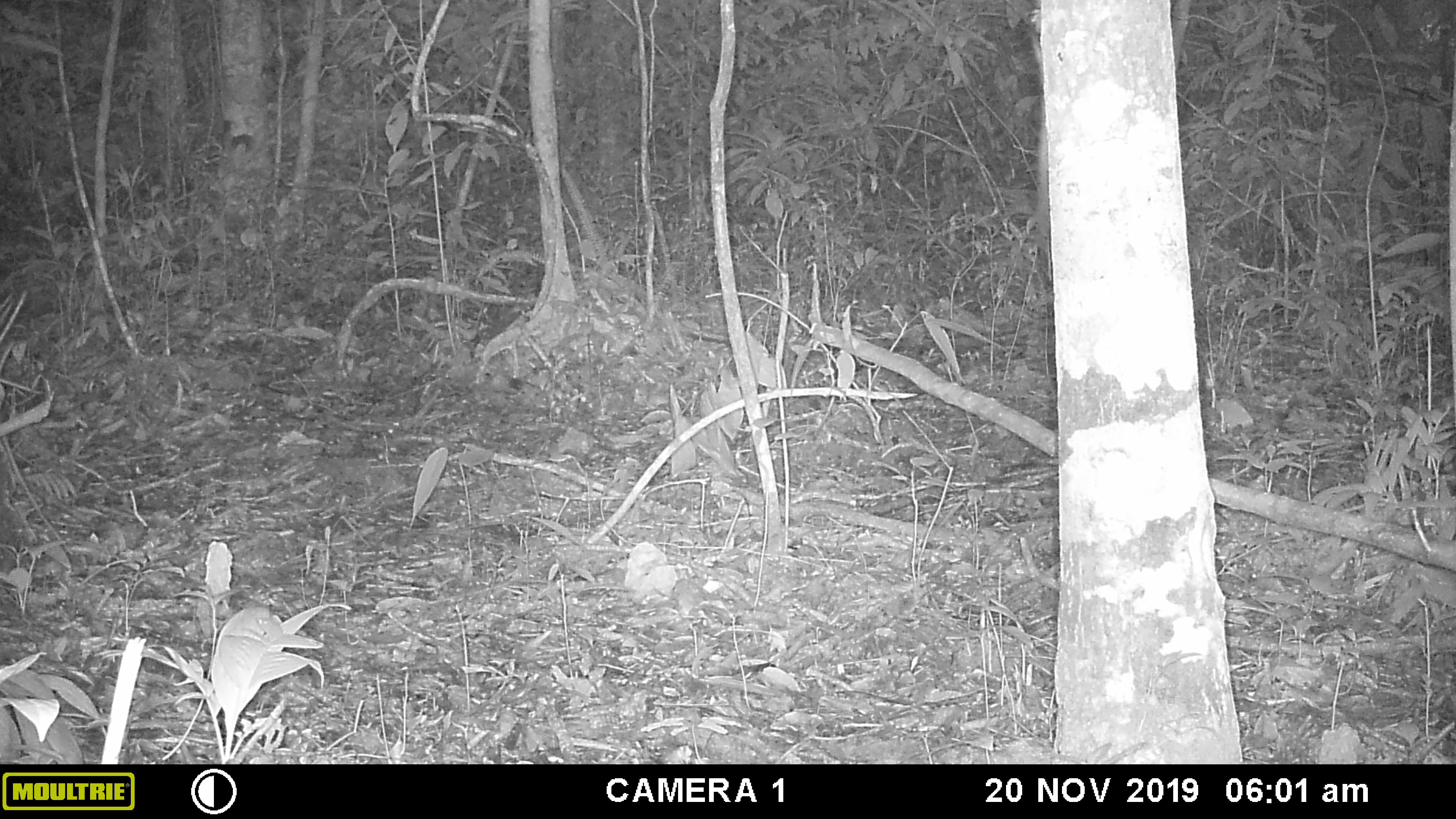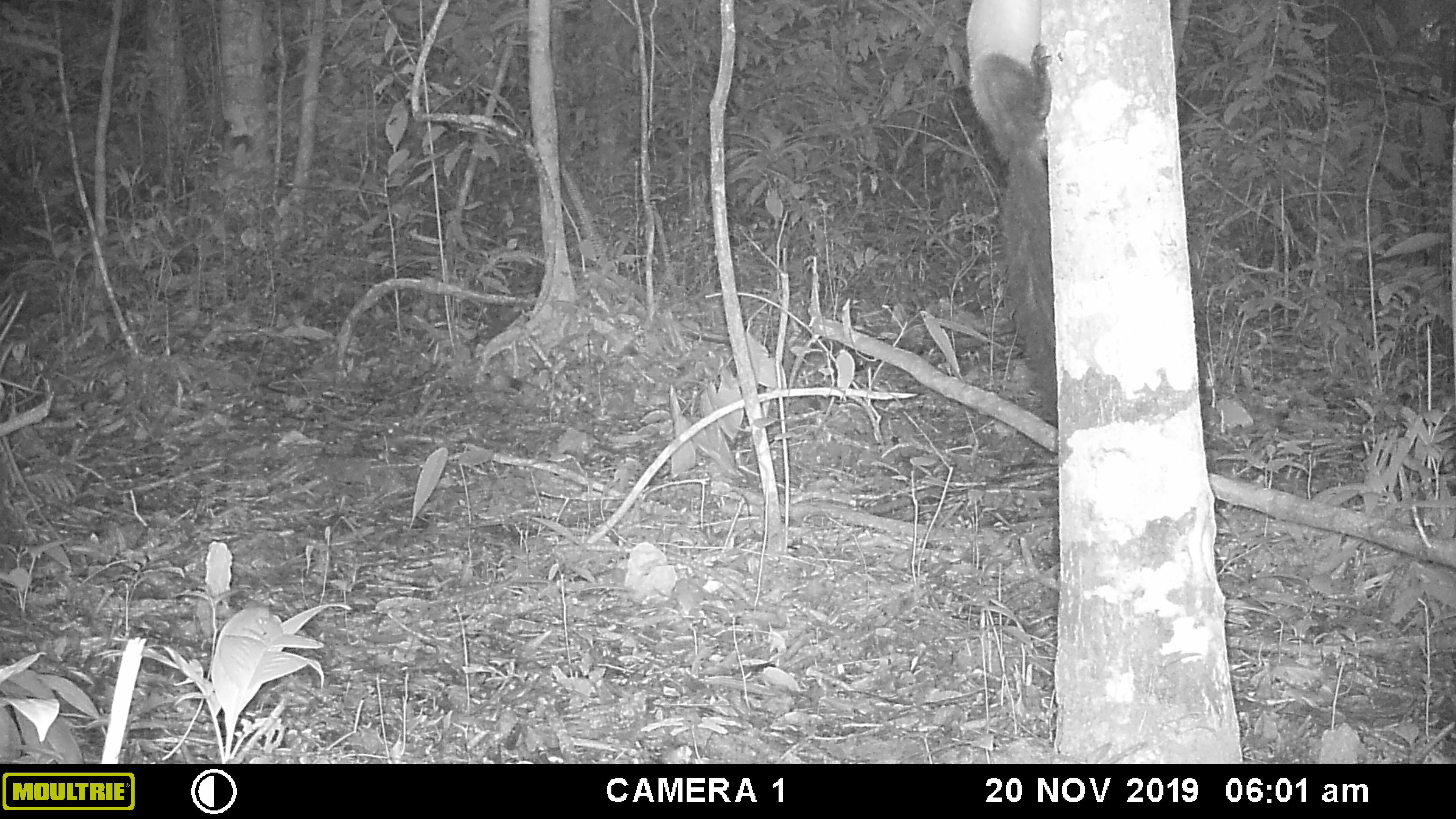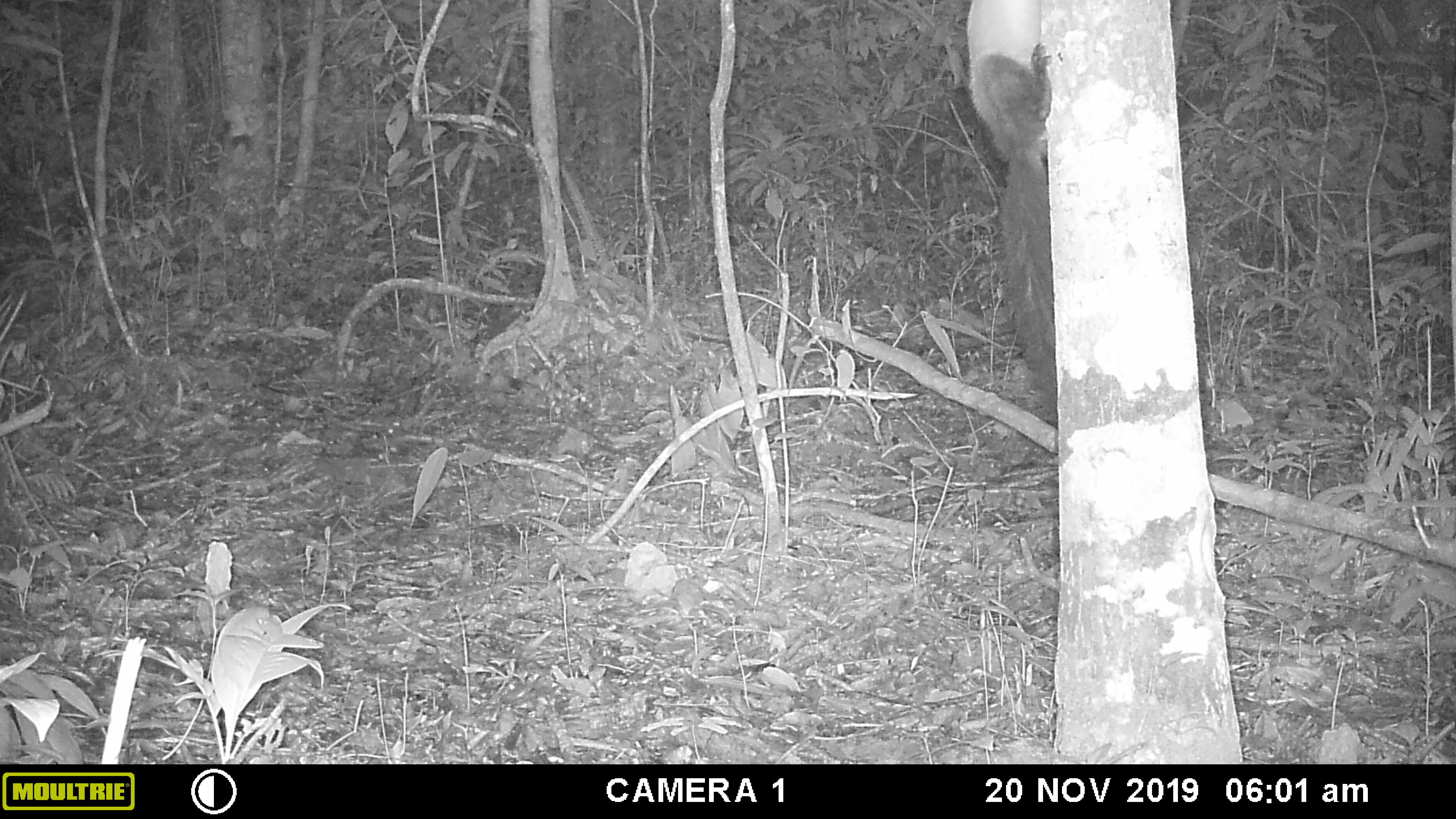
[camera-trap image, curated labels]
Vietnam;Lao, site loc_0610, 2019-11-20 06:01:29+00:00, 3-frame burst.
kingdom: Animalia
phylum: Chordata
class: Mammalia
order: Carnivora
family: Mustelidae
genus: Martes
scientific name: Martes flavigula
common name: yellow-throated marten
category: yellow throated marten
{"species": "yellow throated marten (yellow-throated marten) (Martes flavigula)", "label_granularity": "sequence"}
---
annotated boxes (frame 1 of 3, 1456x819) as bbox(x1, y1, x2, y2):
yellow throated marten: bbox(1027, 0, 1050, 237)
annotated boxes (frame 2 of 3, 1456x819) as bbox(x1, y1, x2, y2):
yellow throated marten: bbox(965, 0, 1057, 428)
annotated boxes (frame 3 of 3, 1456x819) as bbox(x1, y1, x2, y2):
yellow throated marten: bbox(966, 0, 1057, 428)